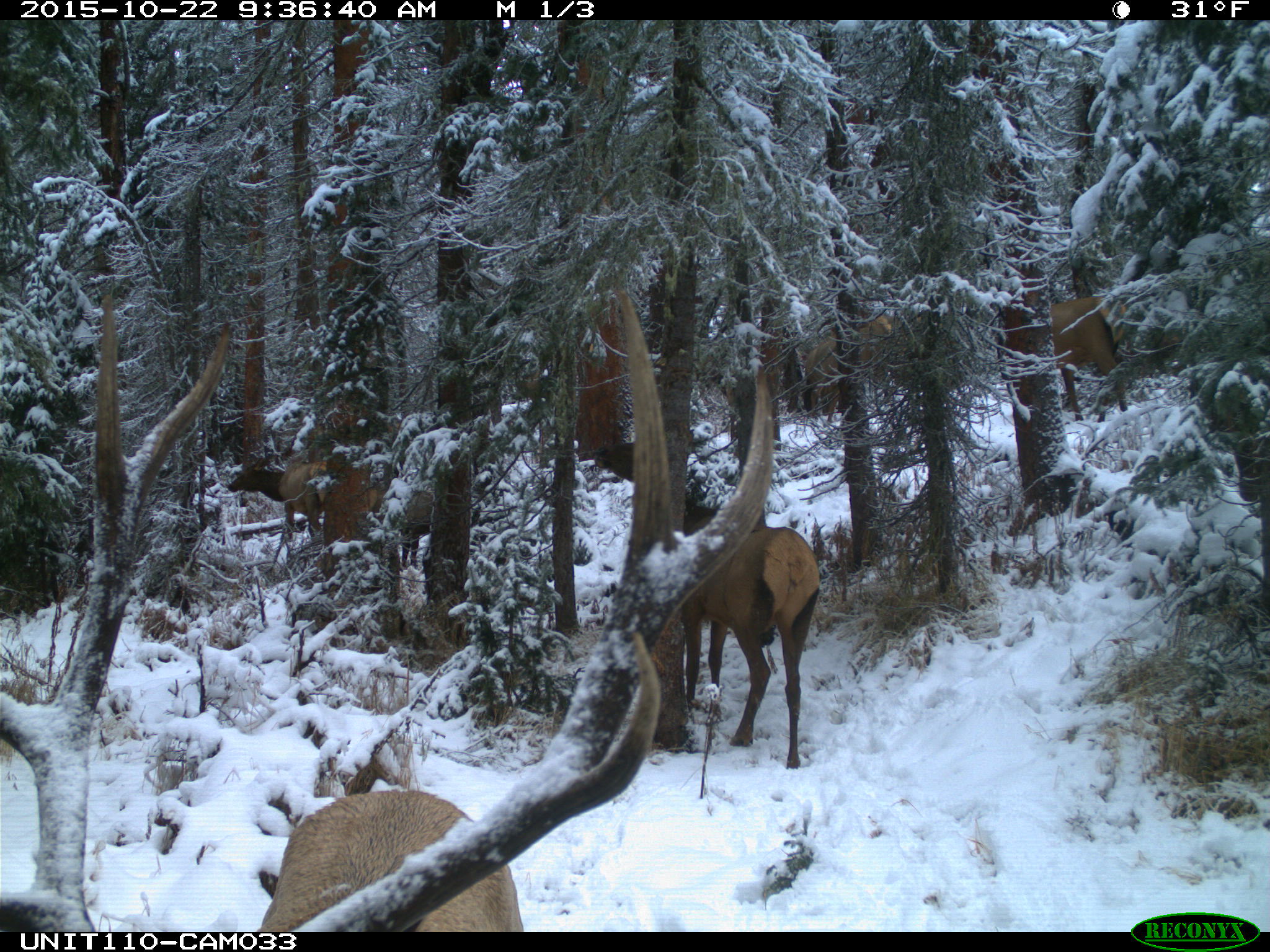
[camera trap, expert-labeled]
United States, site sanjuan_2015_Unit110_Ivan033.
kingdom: Animalia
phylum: Chordata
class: Mammalia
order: Artiodactyla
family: Cervidae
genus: Cervus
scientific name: Cervus elaphus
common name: red deer